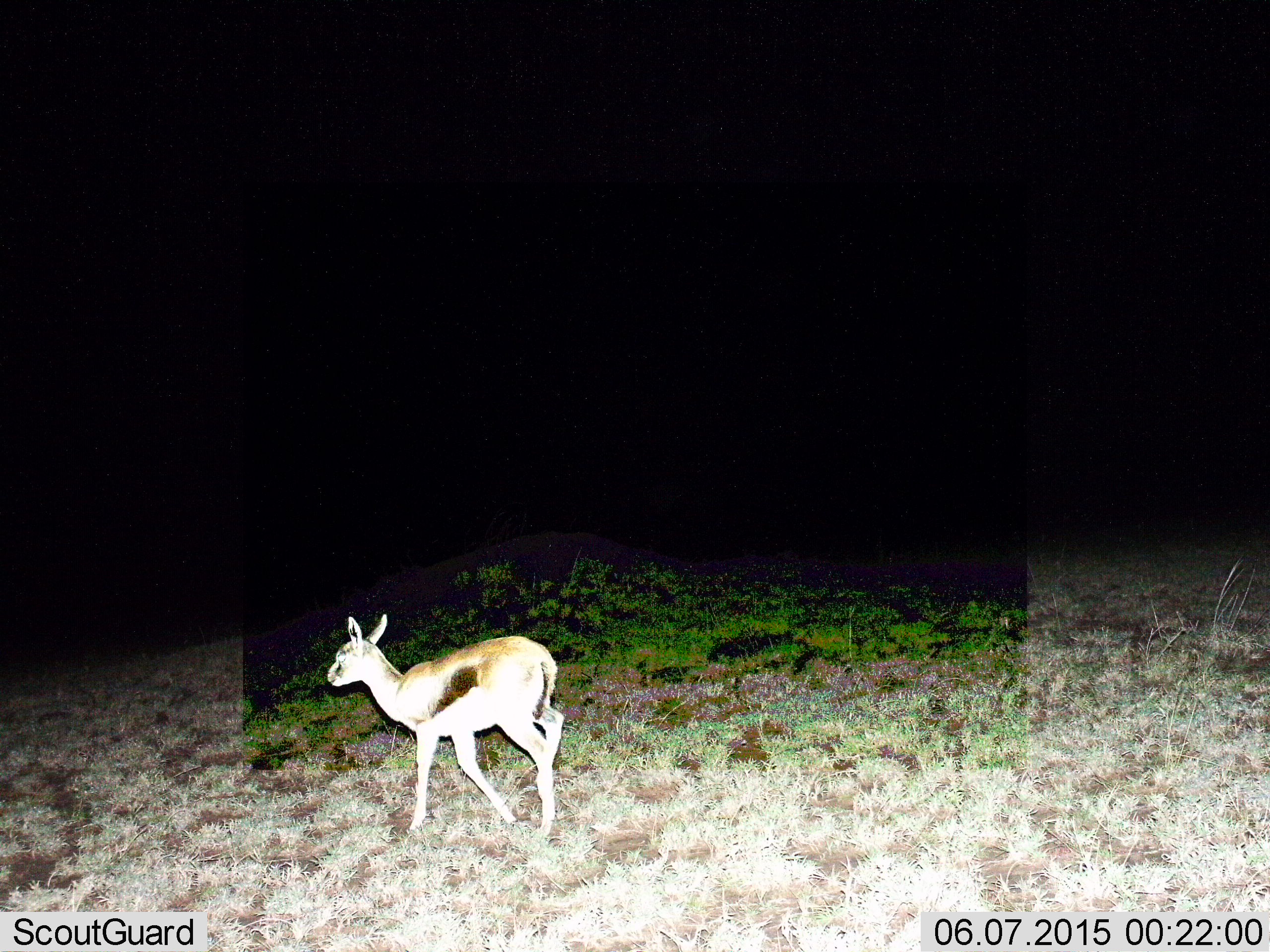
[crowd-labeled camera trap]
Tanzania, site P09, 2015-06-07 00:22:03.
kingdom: Animalia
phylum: Chordata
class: Mammalia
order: Artiodactyla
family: Bovidae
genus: Eudorcas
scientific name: Eudorcas thomsonii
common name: thomson's gazelle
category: gazellethomsons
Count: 1.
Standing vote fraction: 10%.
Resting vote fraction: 0%.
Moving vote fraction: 90%.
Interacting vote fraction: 0%.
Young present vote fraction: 40%.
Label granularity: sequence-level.